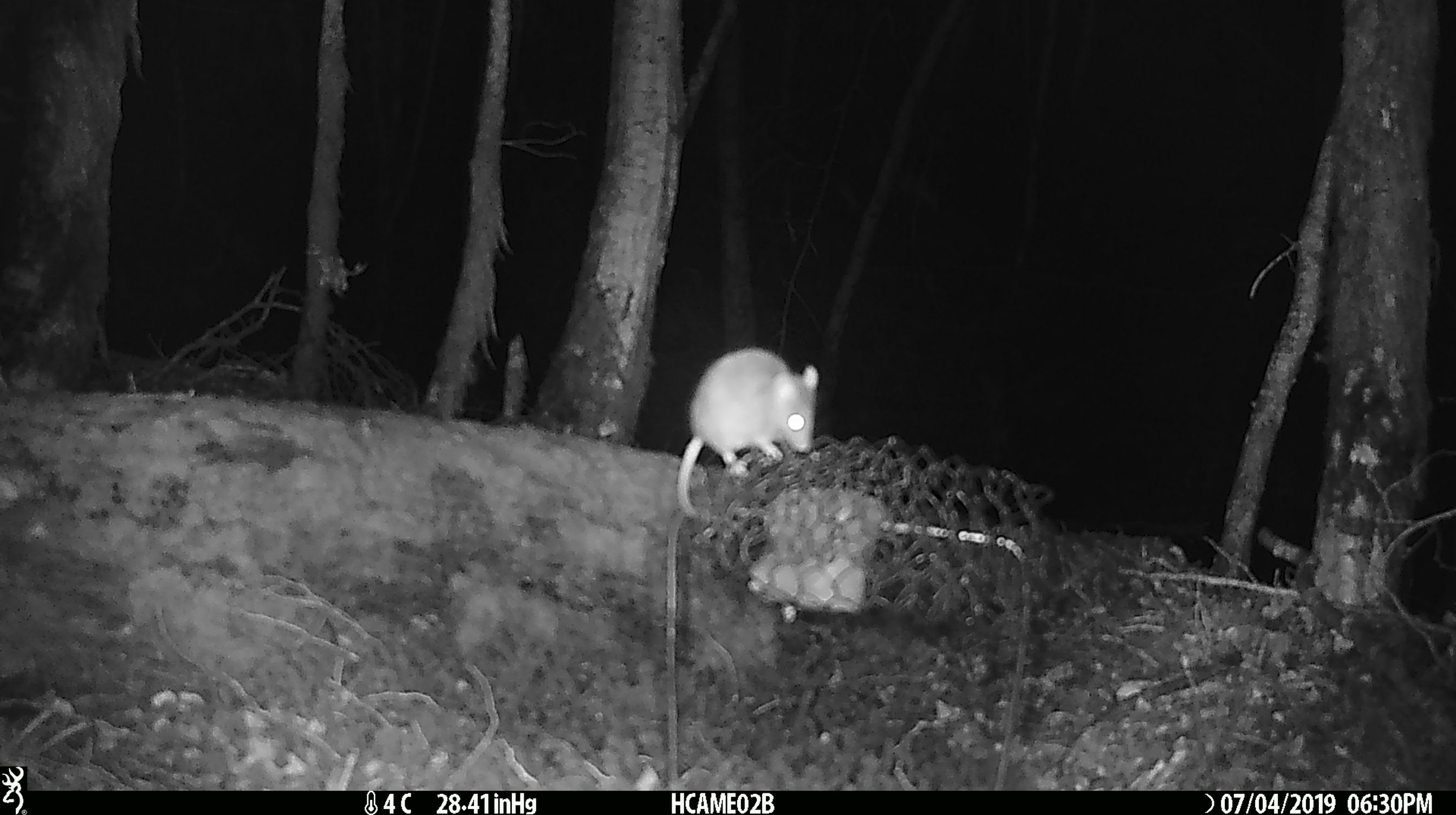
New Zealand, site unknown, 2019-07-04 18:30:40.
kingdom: Animalia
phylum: Chordata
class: Mammalia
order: Rodentia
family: Muridae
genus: Mus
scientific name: Mus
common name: mouse